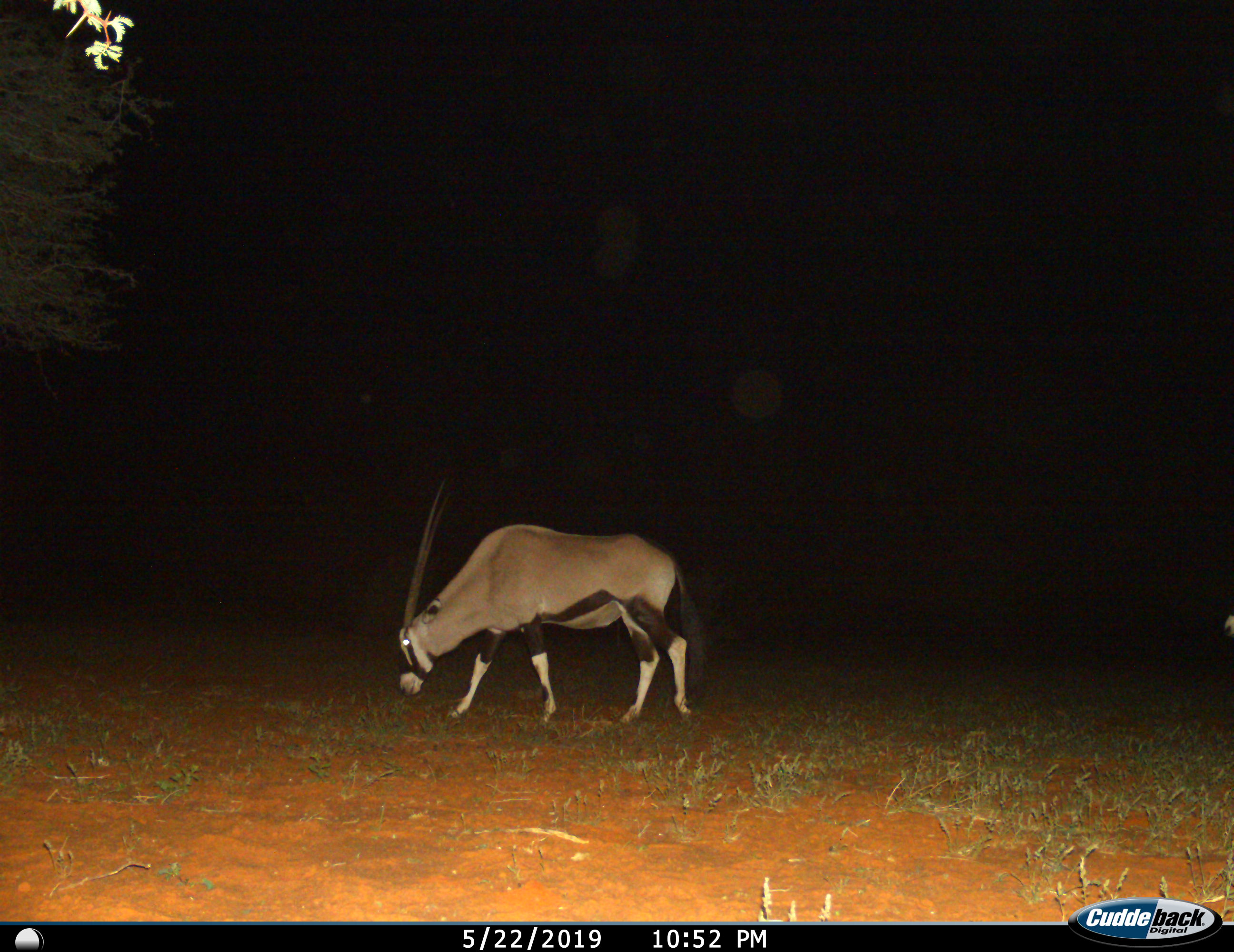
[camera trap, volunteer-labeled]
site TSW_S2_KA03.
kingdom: Animalia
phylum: Chordata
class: Mammalia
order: Artiodactyla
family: Bovidae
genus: Oryx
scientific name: Oryx gazella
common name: gemsbok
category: oryx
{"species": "oryx (gemsbok) (Oryx gazella)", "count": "1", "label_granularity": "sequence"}